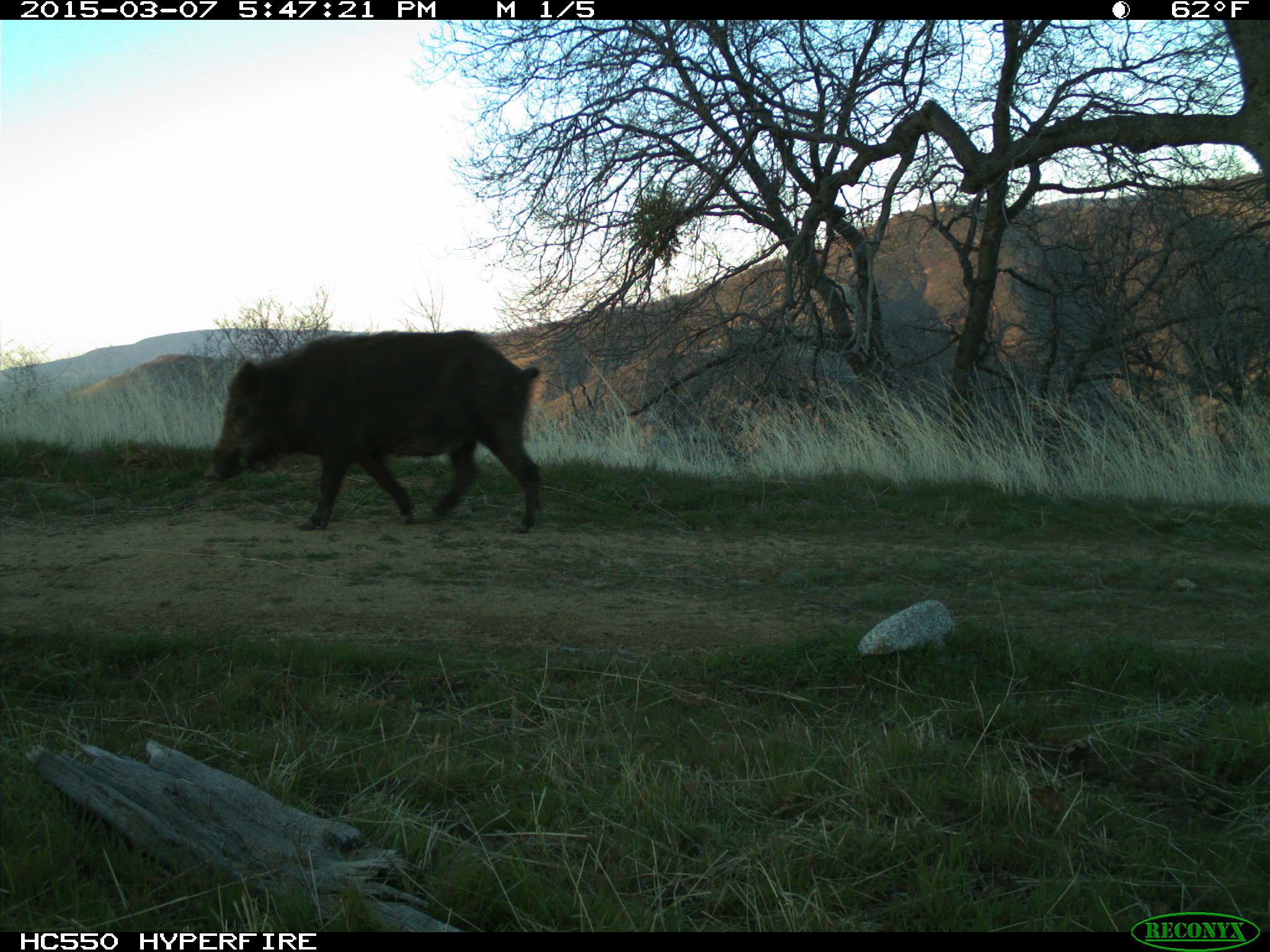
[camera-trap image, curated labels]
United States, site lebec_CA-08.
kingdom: Animalia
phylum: Chordata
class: Mammalia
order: Artiodactyla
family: Suidae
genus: Sus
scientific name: Sus scrofa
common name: wild boar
Sus scrofa (wild boar).